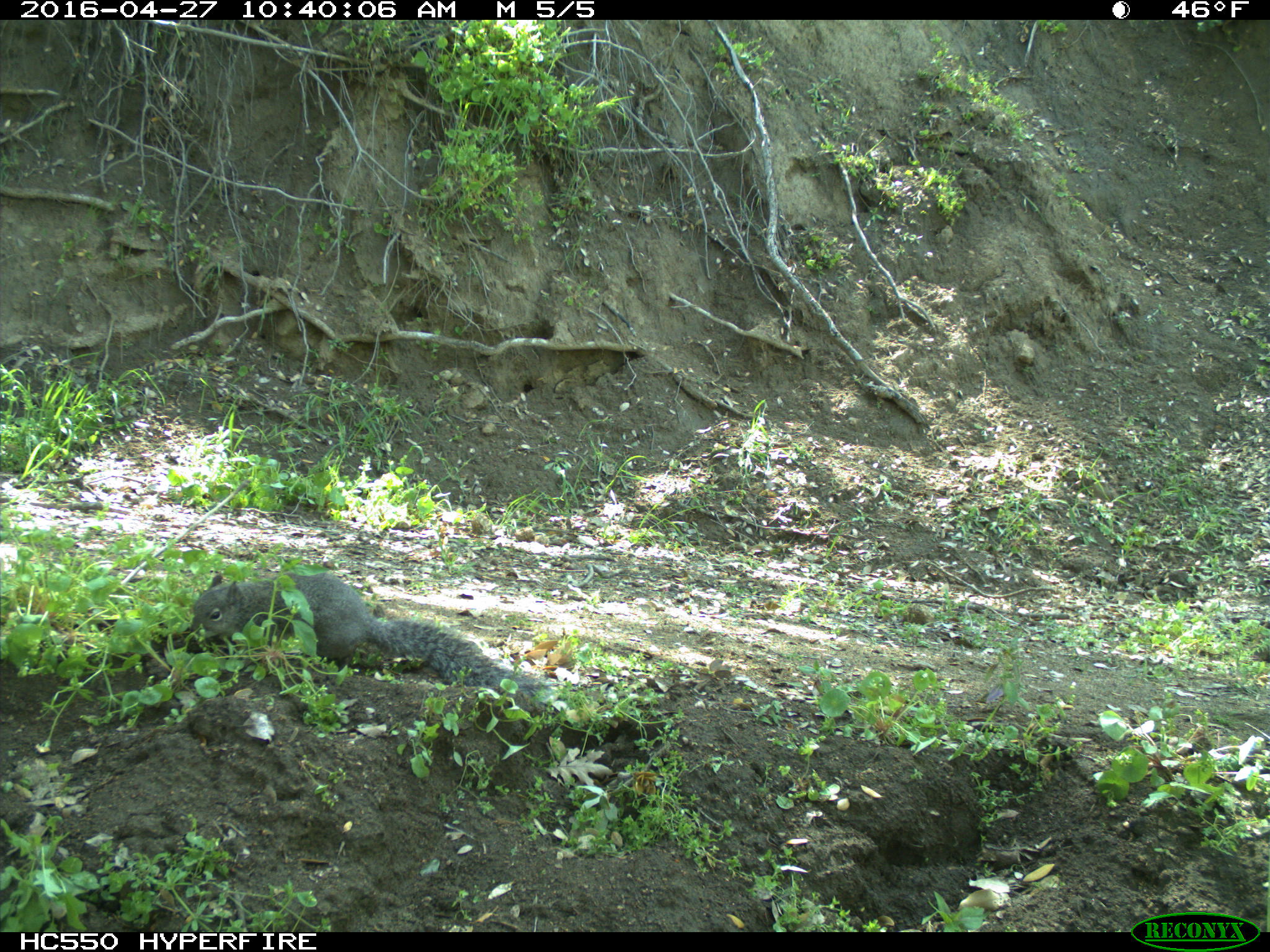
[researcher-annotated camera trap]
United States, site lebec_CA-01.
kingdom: Animalia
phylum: Chordata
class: Mammalia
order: Rodentia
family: Sciuridae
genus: Sciurus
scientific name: Sciurus carolinensis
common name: eastern gray squirrel